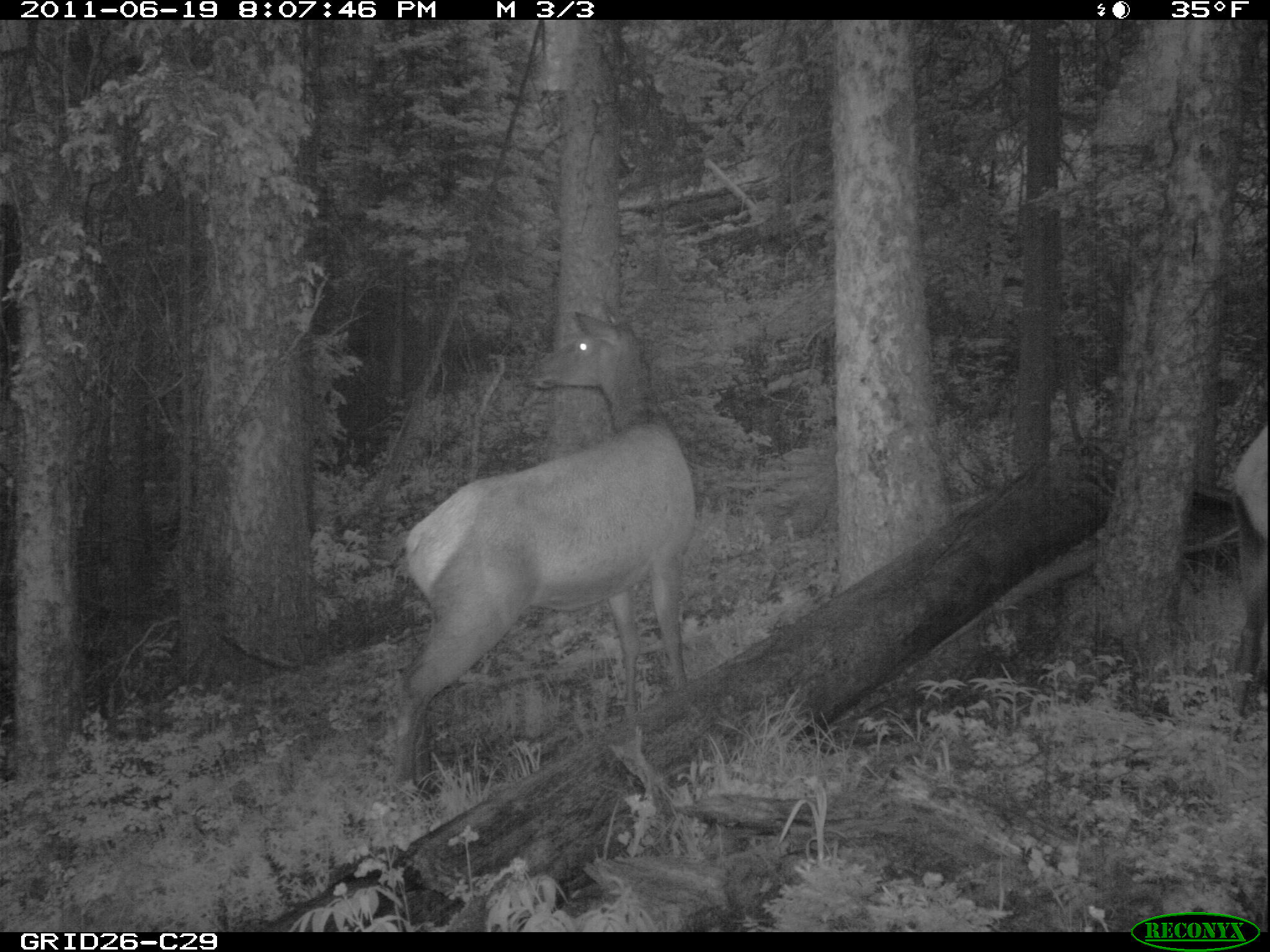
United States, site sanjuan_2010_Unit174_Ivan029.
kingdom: Animalia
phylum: Chordata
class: Mammalia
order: Artiodactyla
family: Cervidae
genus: Cervus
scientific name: Cervus elaphus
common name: red deer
Cervus elaphus (red deer).